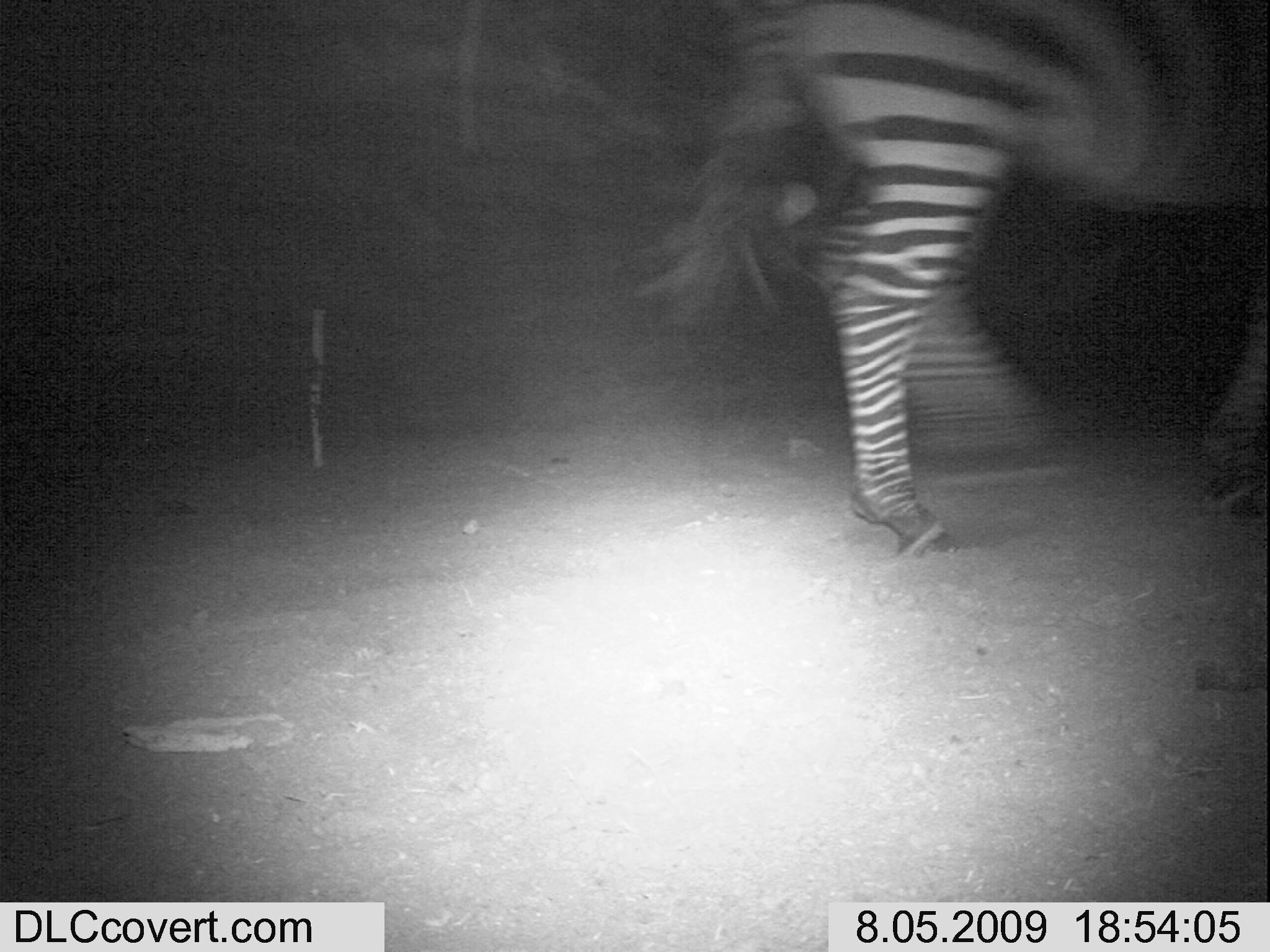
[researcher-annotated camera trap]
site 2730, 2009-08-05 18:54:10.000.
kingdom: Animalia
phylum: Chordata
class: Mammalia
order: Perissodactyla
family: Equidae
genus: Equus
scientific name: Equus quagga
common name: plains zebra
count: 1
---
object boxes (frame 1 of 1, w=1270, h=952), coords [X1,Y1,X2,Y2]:
equus quagga: [636,0,1270,559]